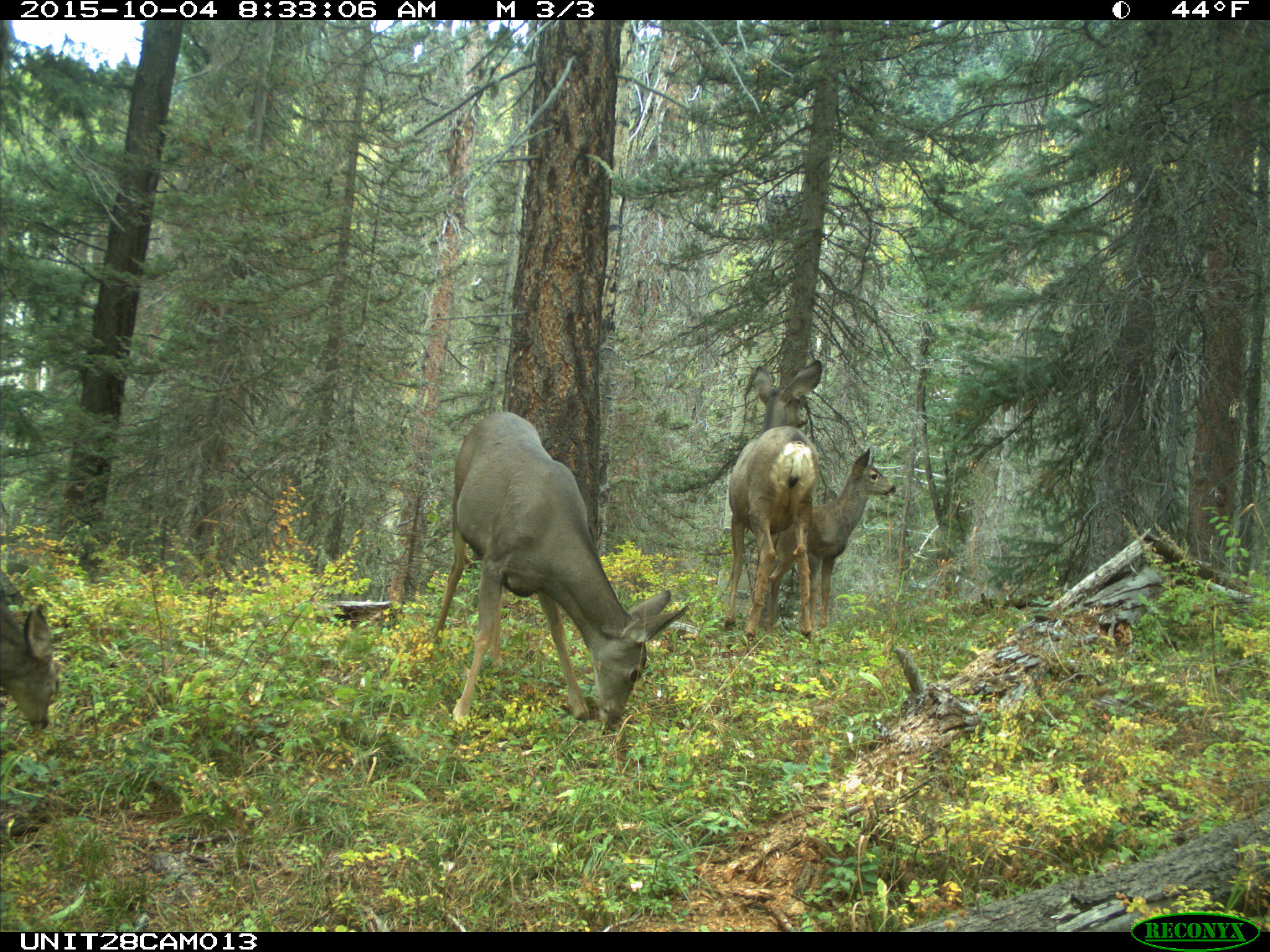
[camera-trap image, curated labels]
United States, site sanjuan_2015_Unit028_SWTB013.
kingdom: Animalia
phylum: Chordata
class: Mammalia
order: Artiodactyla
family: Cervidae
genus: Odocoileus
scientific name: Odocoileus hemionus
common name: mule deer